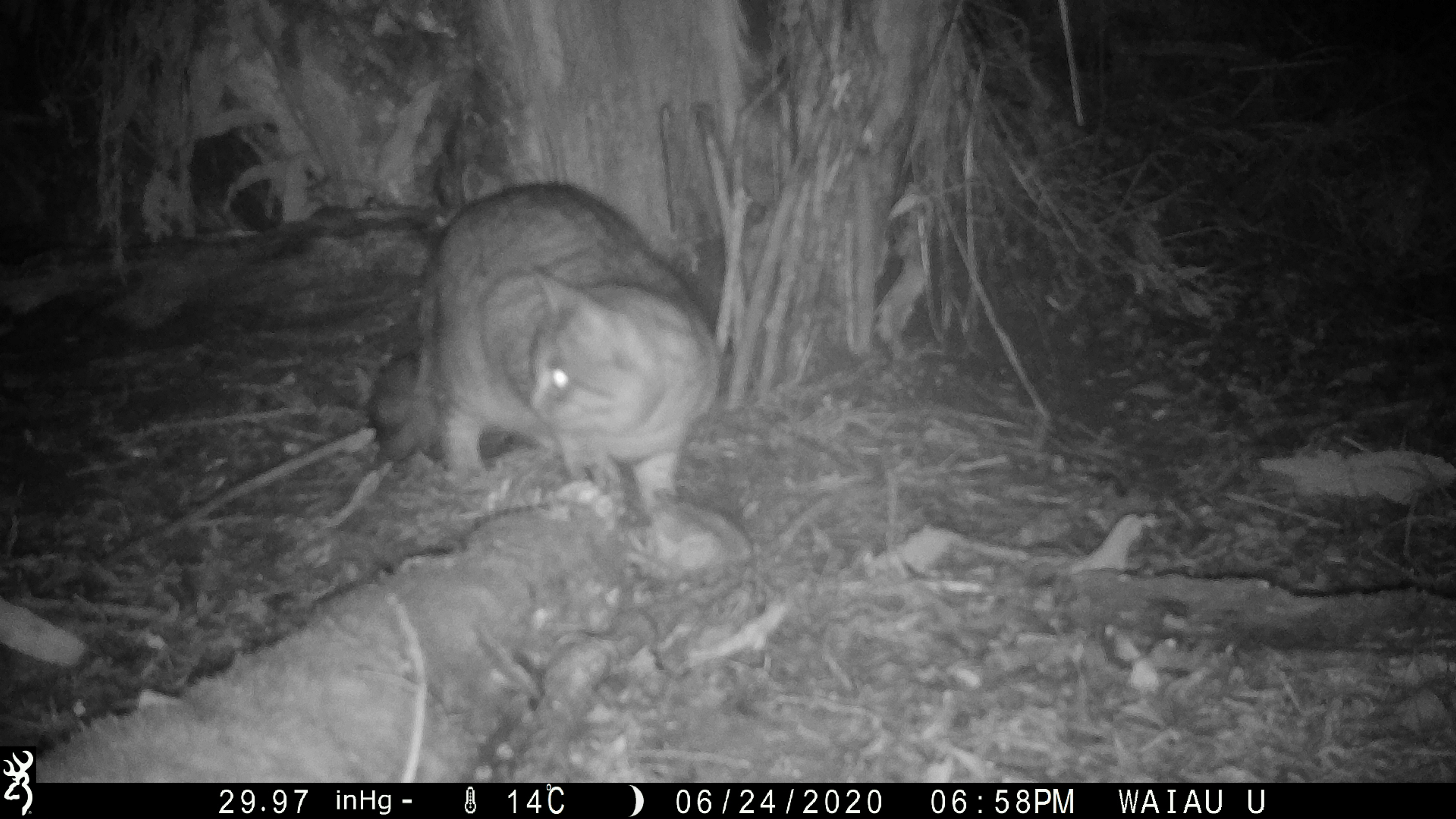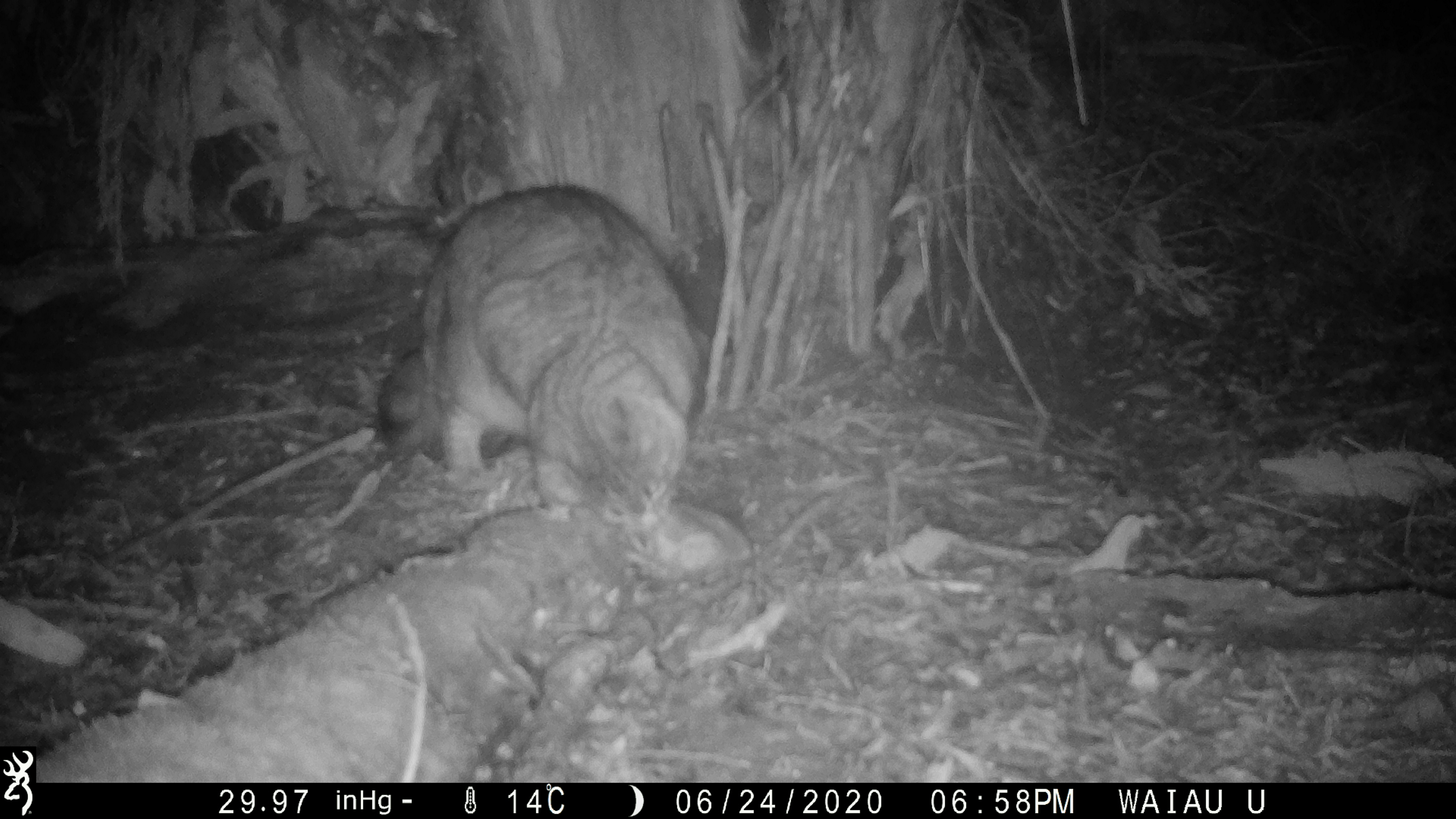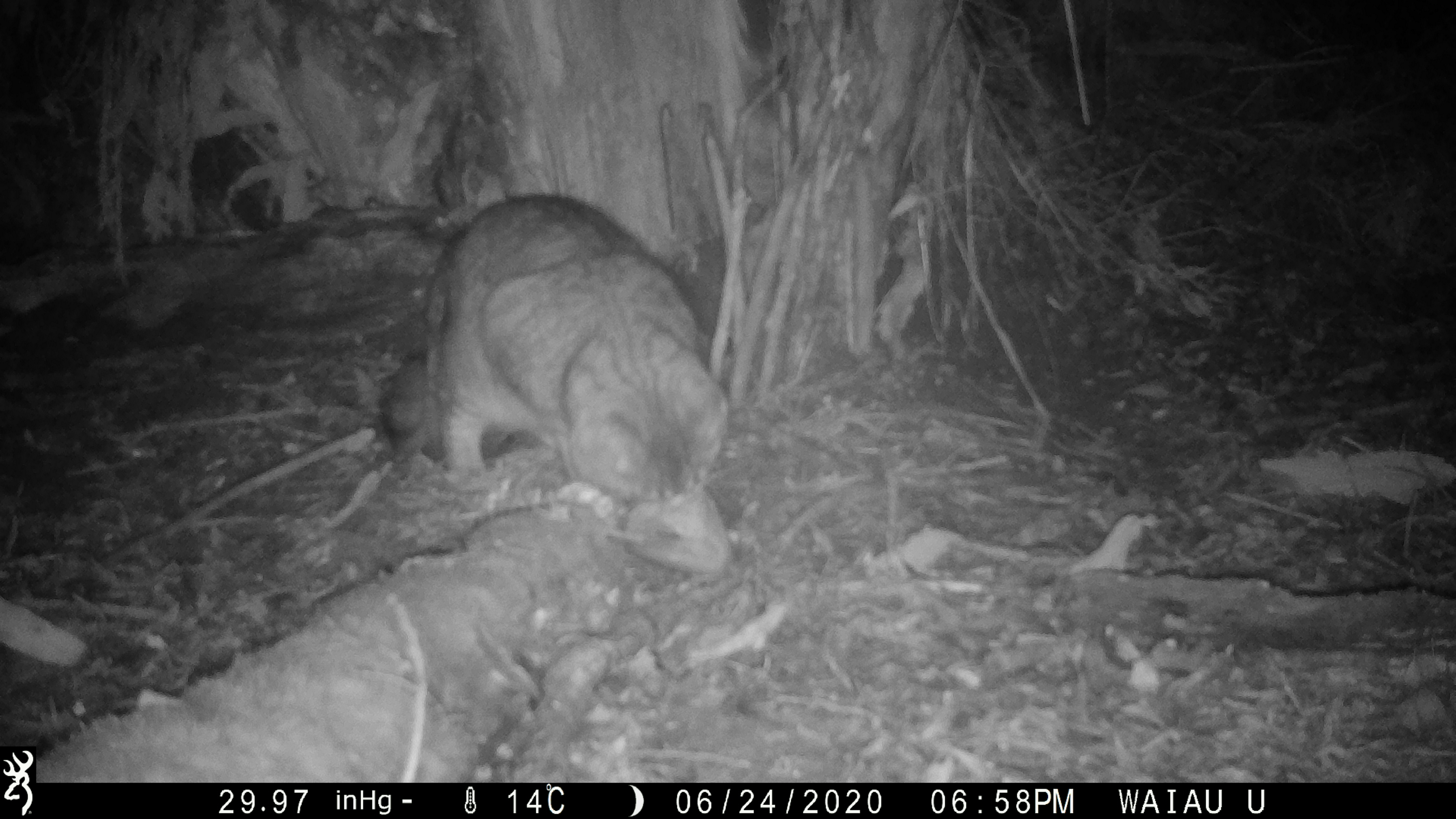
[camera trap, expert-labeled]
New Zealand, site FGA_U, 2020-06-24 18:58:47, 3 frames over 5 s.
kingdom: Animalia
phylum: Chordata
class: Mammalia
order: Carnivora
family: Felidae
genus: Felis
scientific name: Felis catus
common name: domestic cat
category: cat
Cat (domestic cat) (Felis catus).